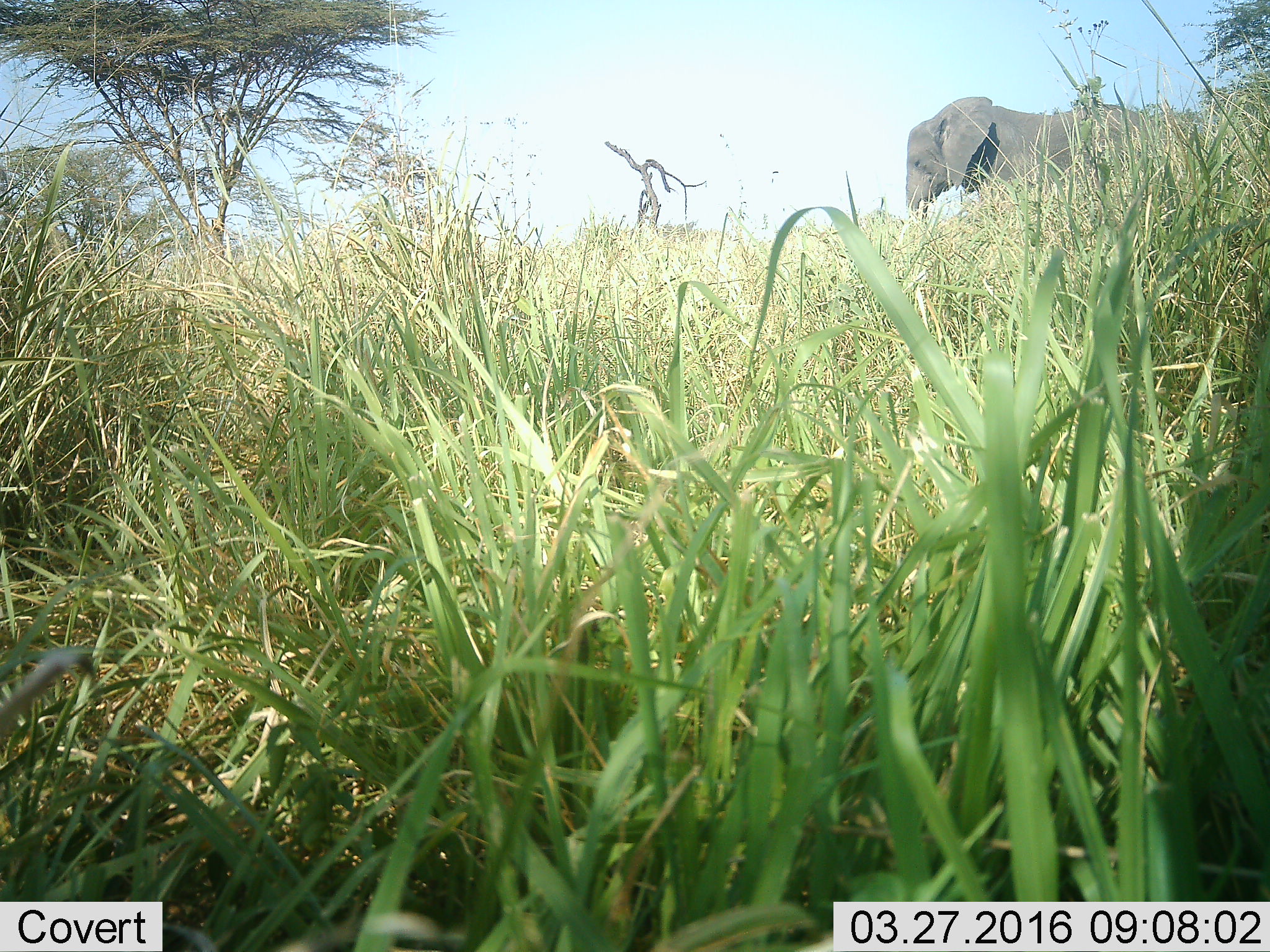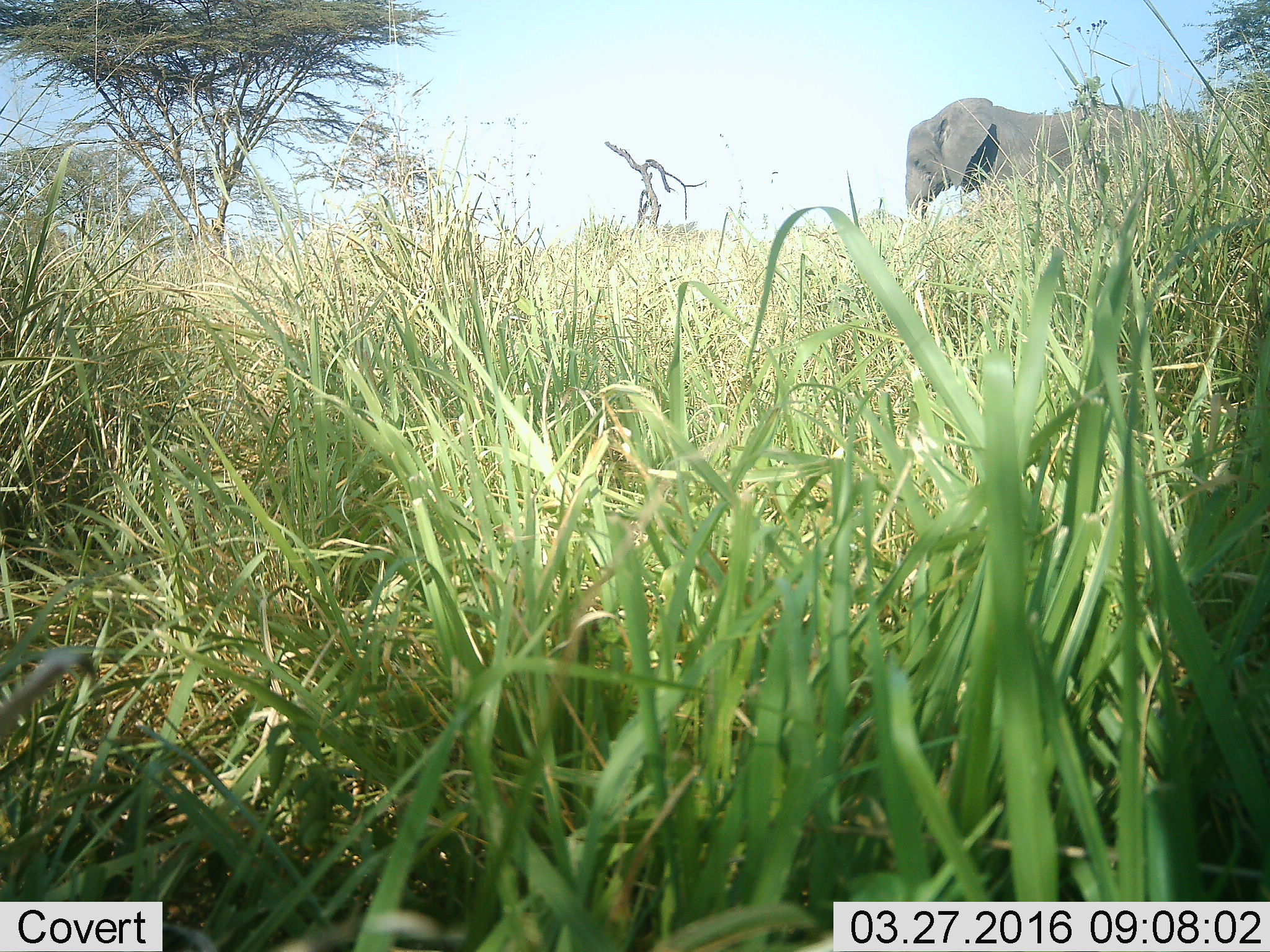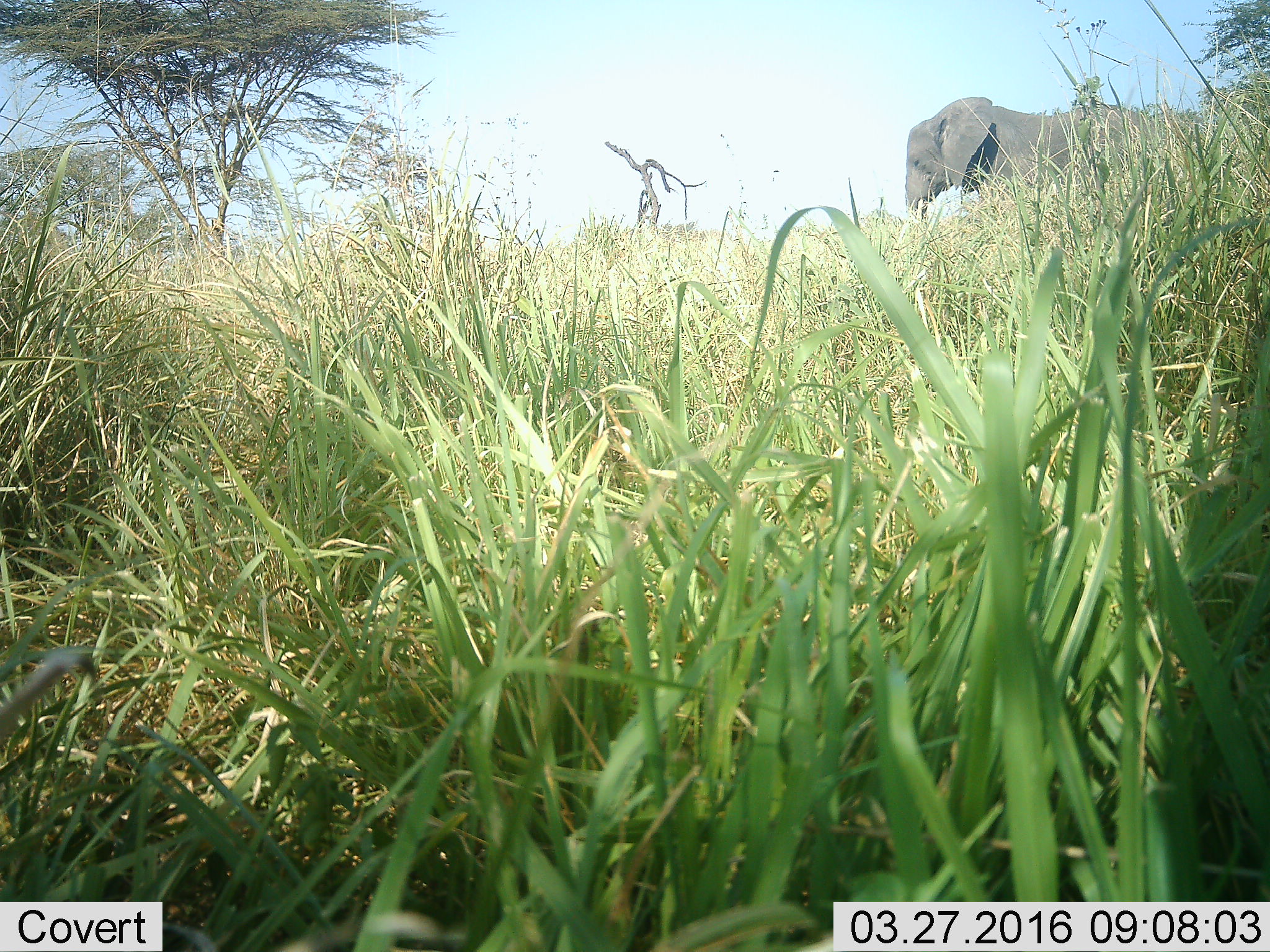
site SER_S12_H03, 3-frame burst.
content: unidentified animal